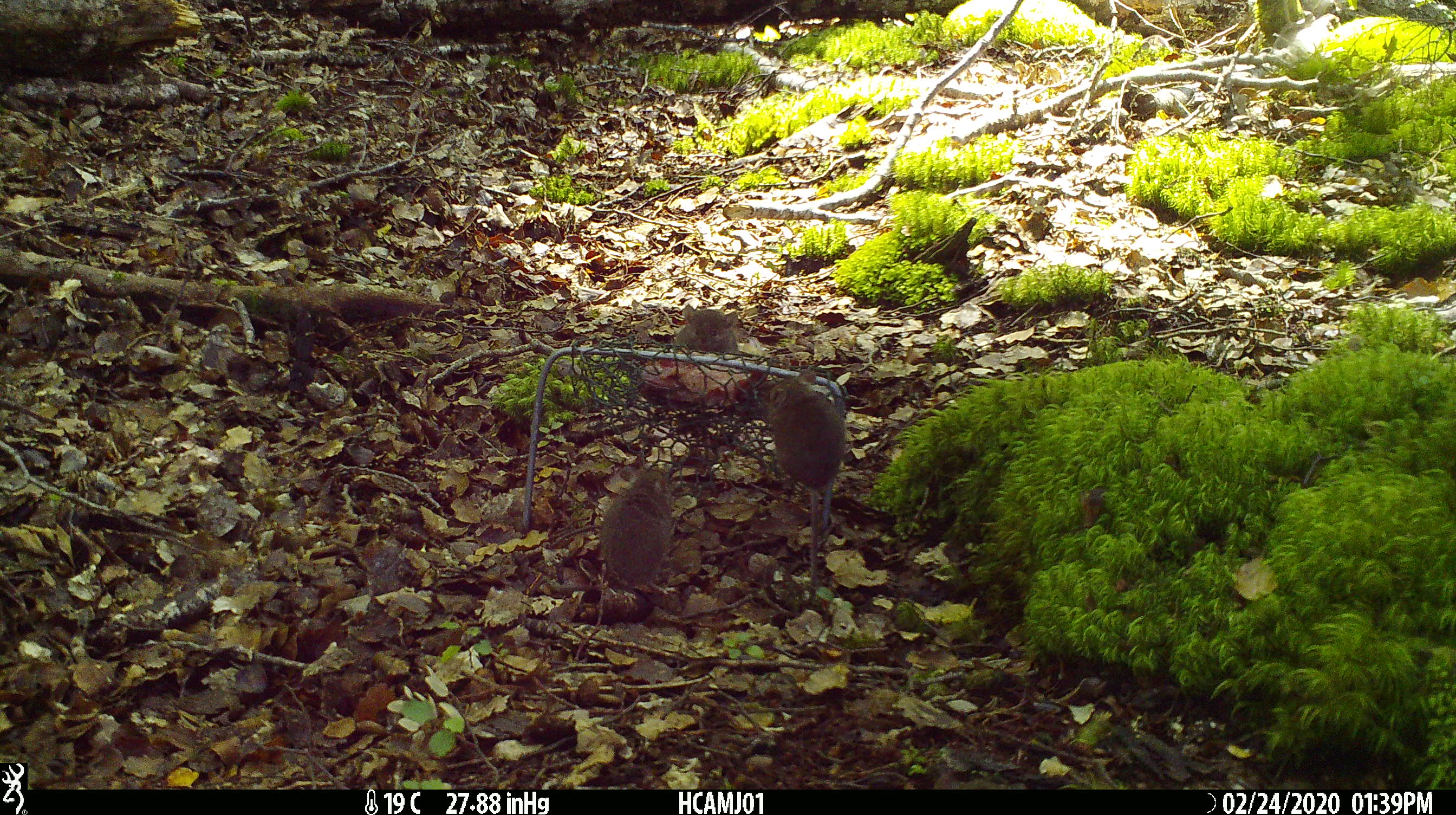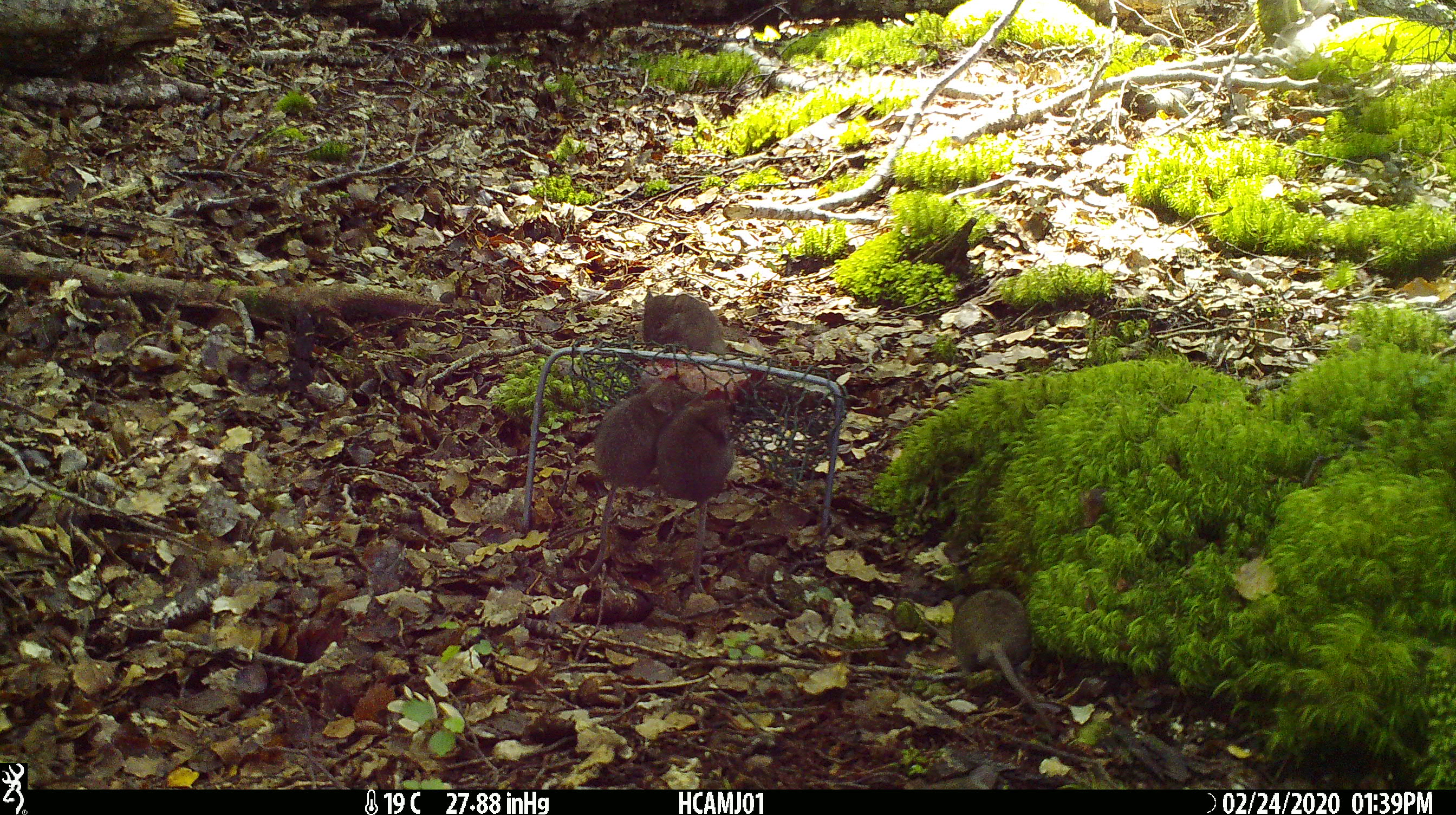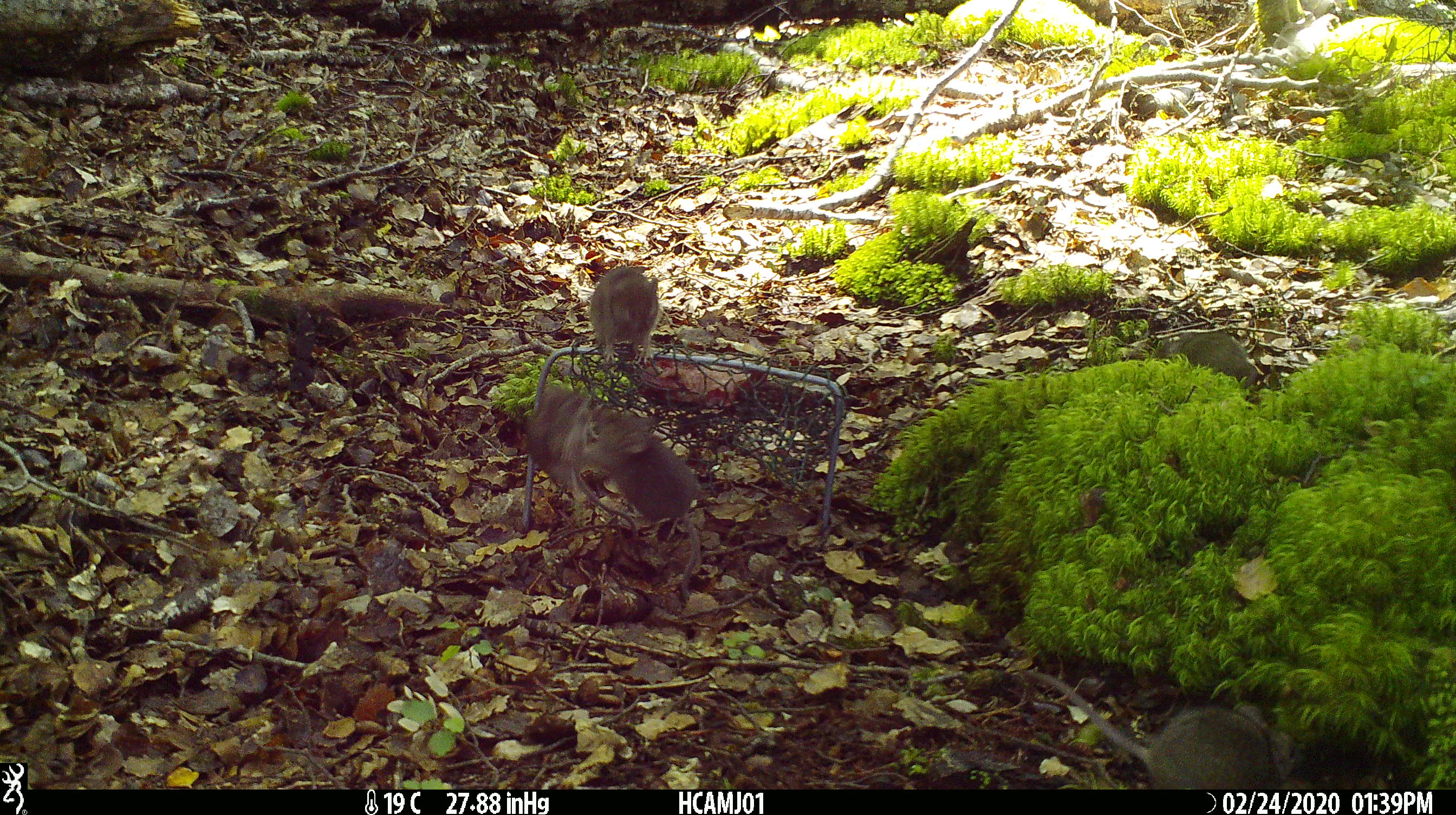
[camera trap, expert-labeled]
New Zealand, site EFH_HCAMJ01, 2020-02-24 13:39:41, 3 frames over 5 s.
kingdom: Animalia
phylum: Chordata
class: Mammalia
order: Rodentia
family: Muridae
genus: Mus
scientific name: Mus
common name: mouse